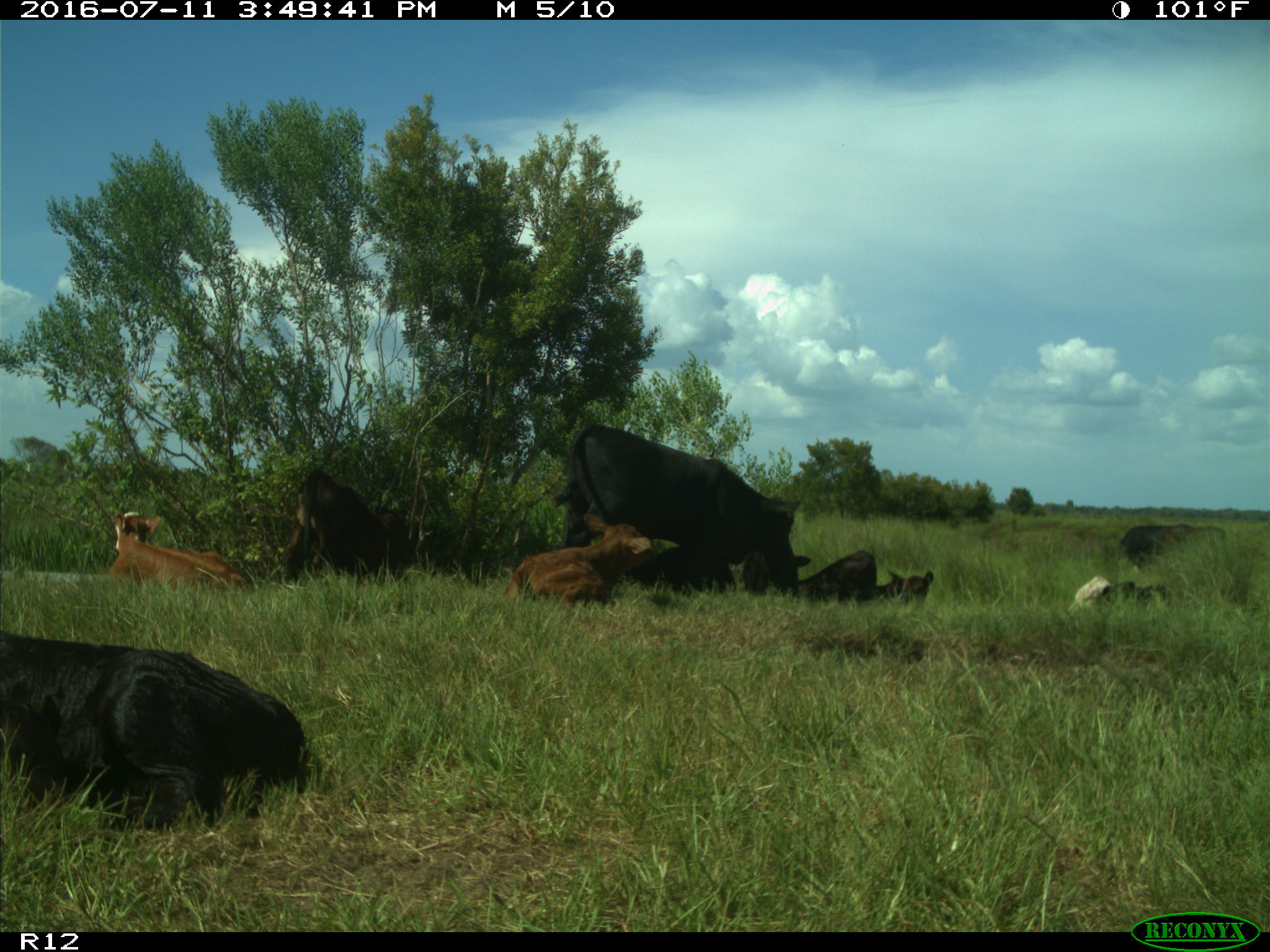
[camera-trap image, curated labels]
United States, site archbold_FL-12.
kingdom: Animalia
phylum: Chordata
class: Mammalia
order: Artiodactyla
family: Bovidae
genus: Bos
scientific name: Bos taurus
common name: domestic cow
Bos taurus (domestic cow).